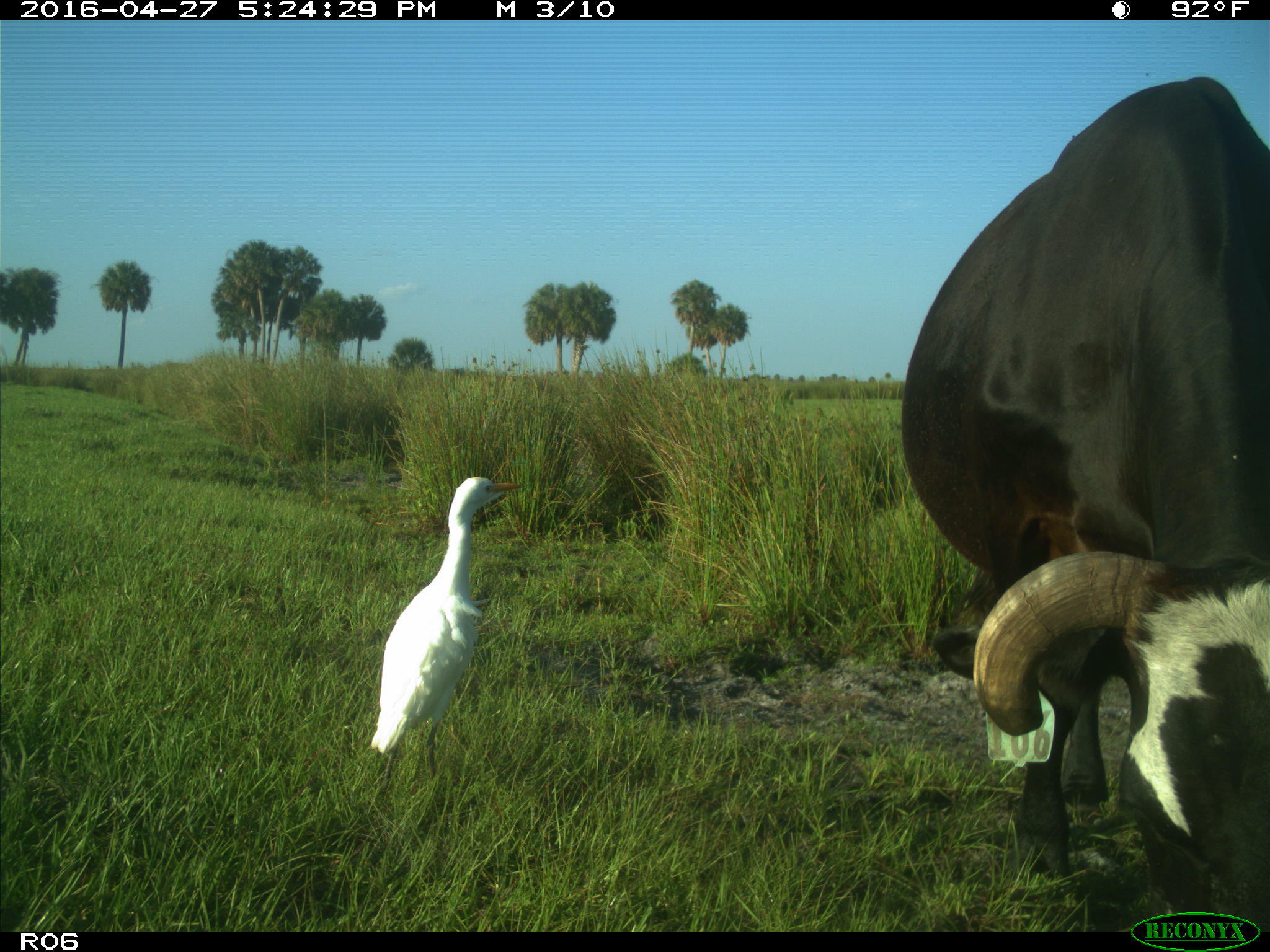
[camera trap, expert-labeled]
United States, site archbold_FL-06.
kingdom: Animalia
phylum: Chordata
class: Mammalia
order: Artiodactyla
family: Bovidae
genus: Bos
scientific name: Bos taurus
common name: domestic cow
Bos taurus (domestic cow).